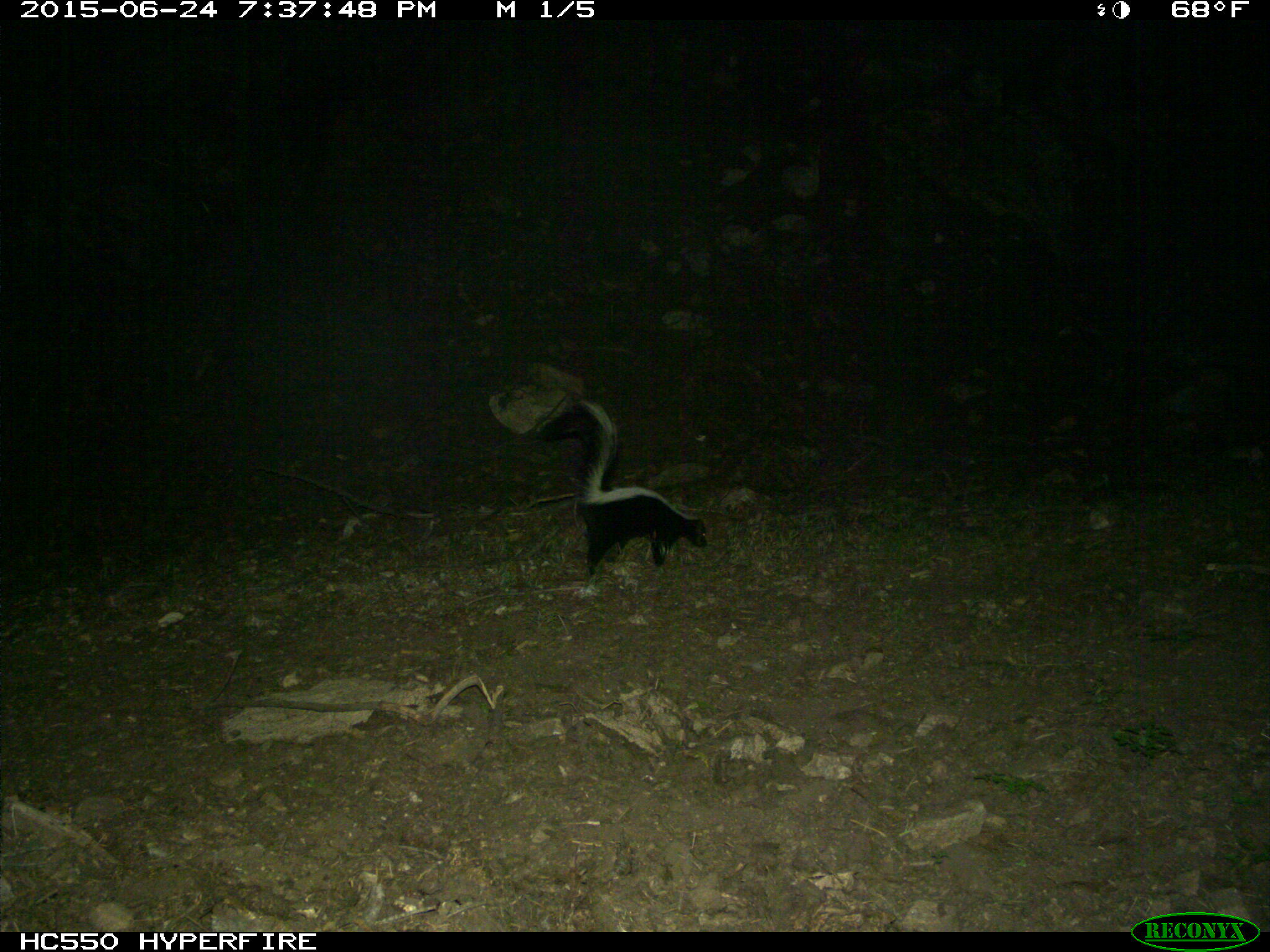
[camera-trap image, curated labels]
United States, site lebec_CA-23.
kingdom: Animalia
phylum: Chordata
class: Mammalia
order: Carnivora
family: Mephitidae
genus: Mephitis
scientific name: Mephitis mephitis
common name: striped skunk